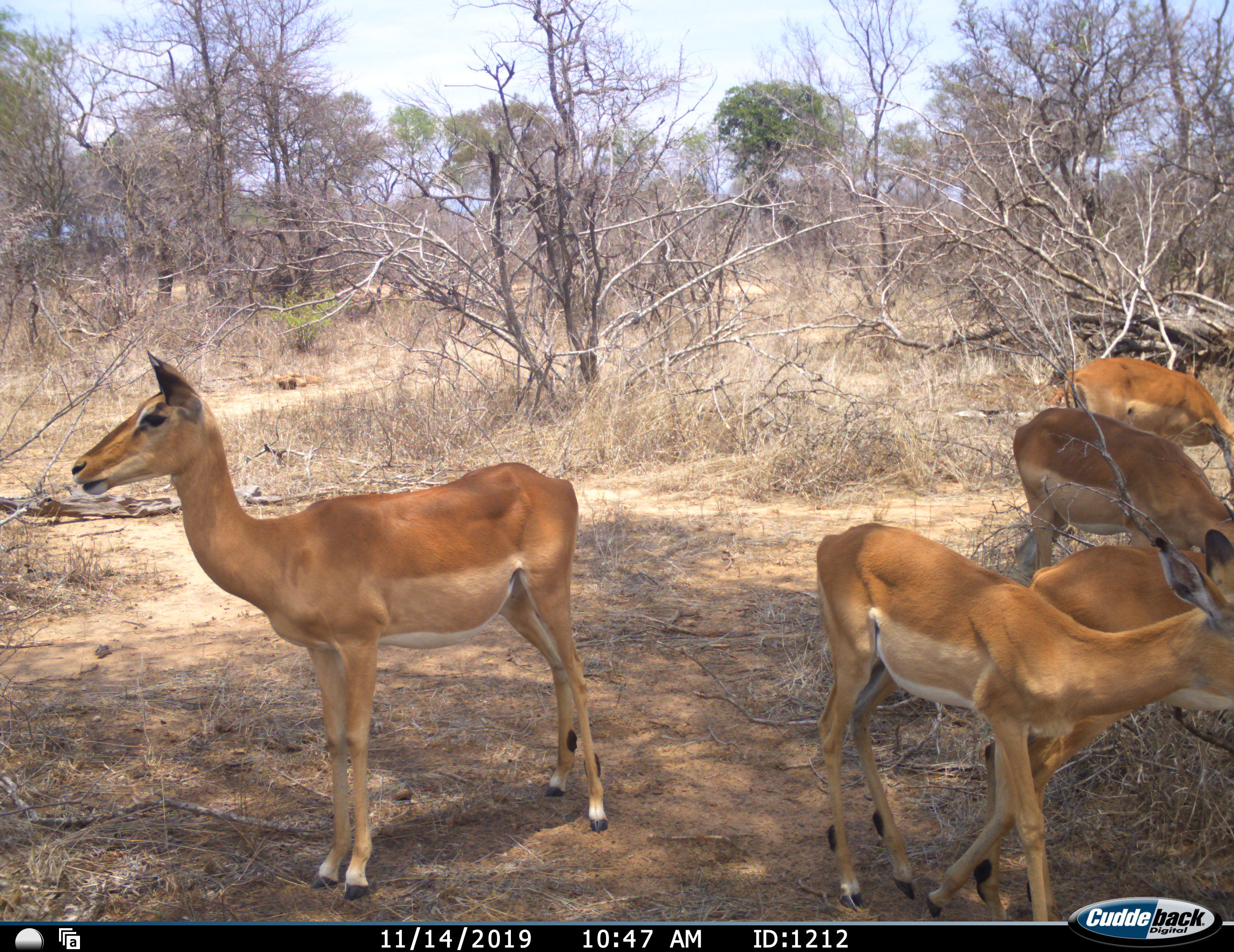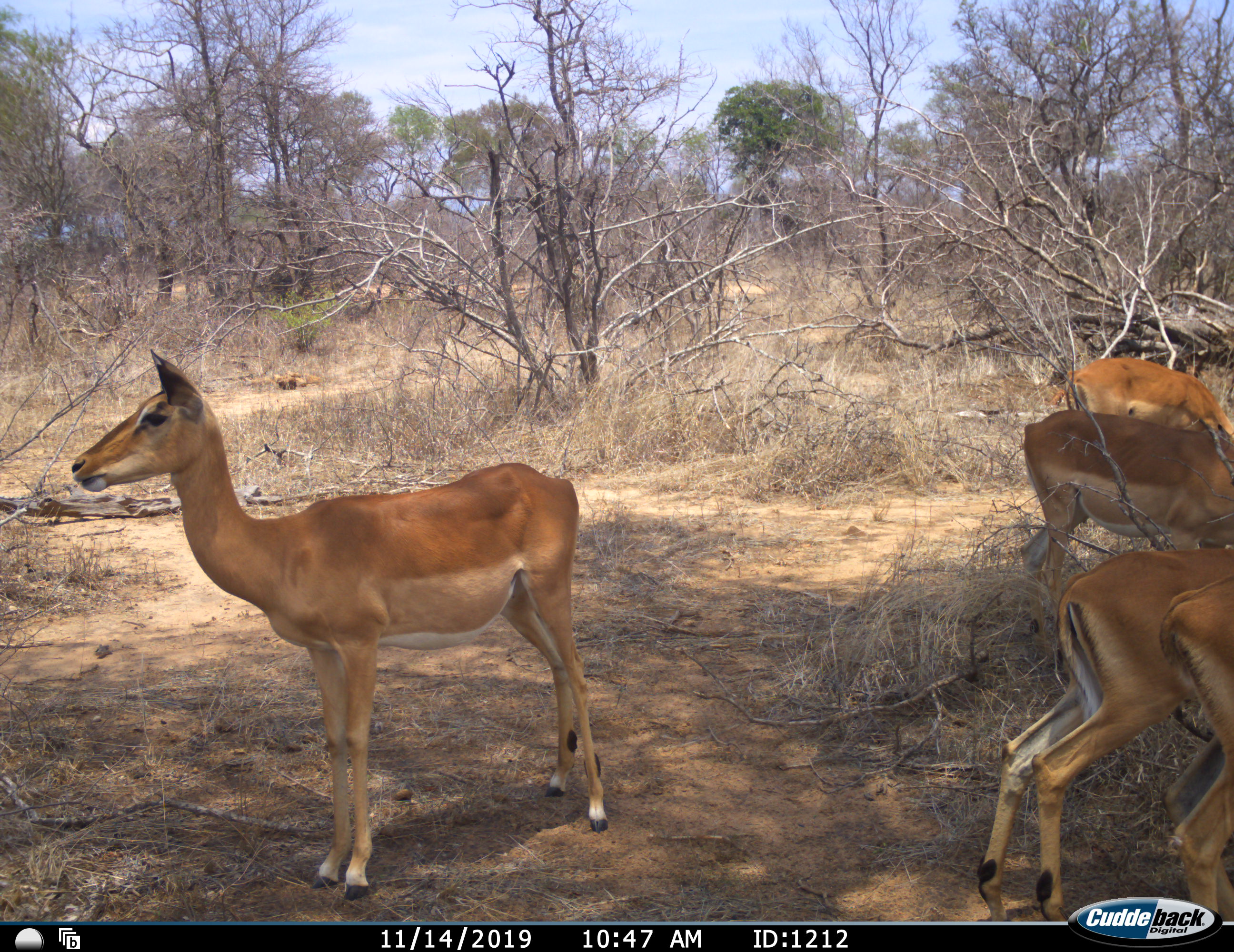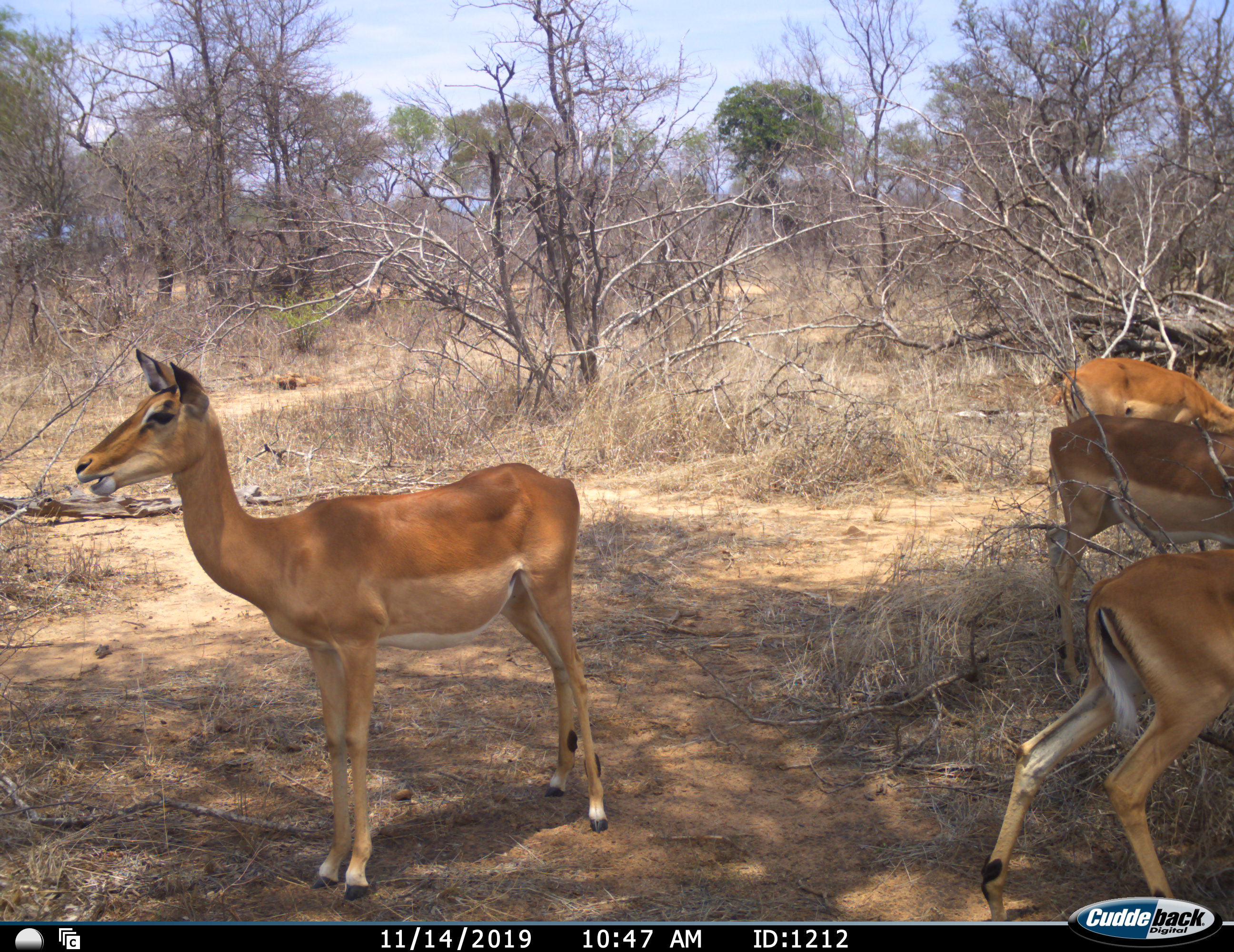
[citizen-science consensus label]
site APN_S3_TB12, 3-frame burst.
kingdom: Animalia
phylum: Chordata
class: Mammalia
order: Artiodactyla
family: Bovidae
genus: Aepyceros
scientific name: Aepyceros melampus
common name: impala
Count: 5.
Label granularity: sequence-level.